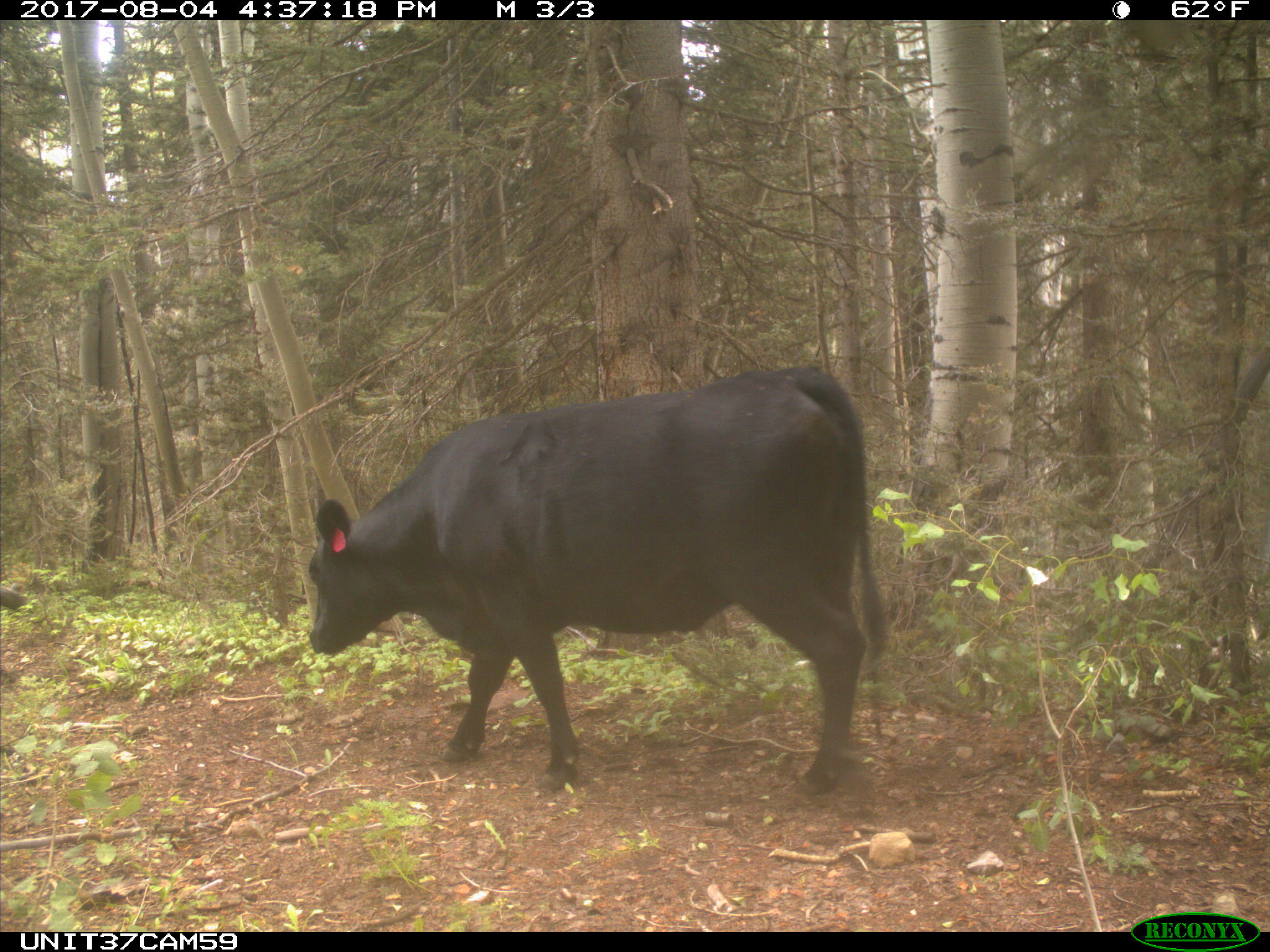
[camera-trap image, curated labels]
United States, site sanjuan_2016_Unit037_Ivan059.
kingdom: Animalia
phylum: Chordata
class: Mammalia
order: Artiodactyla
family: Bovidae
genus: Bos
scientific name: Bos taurus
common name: domestic cow